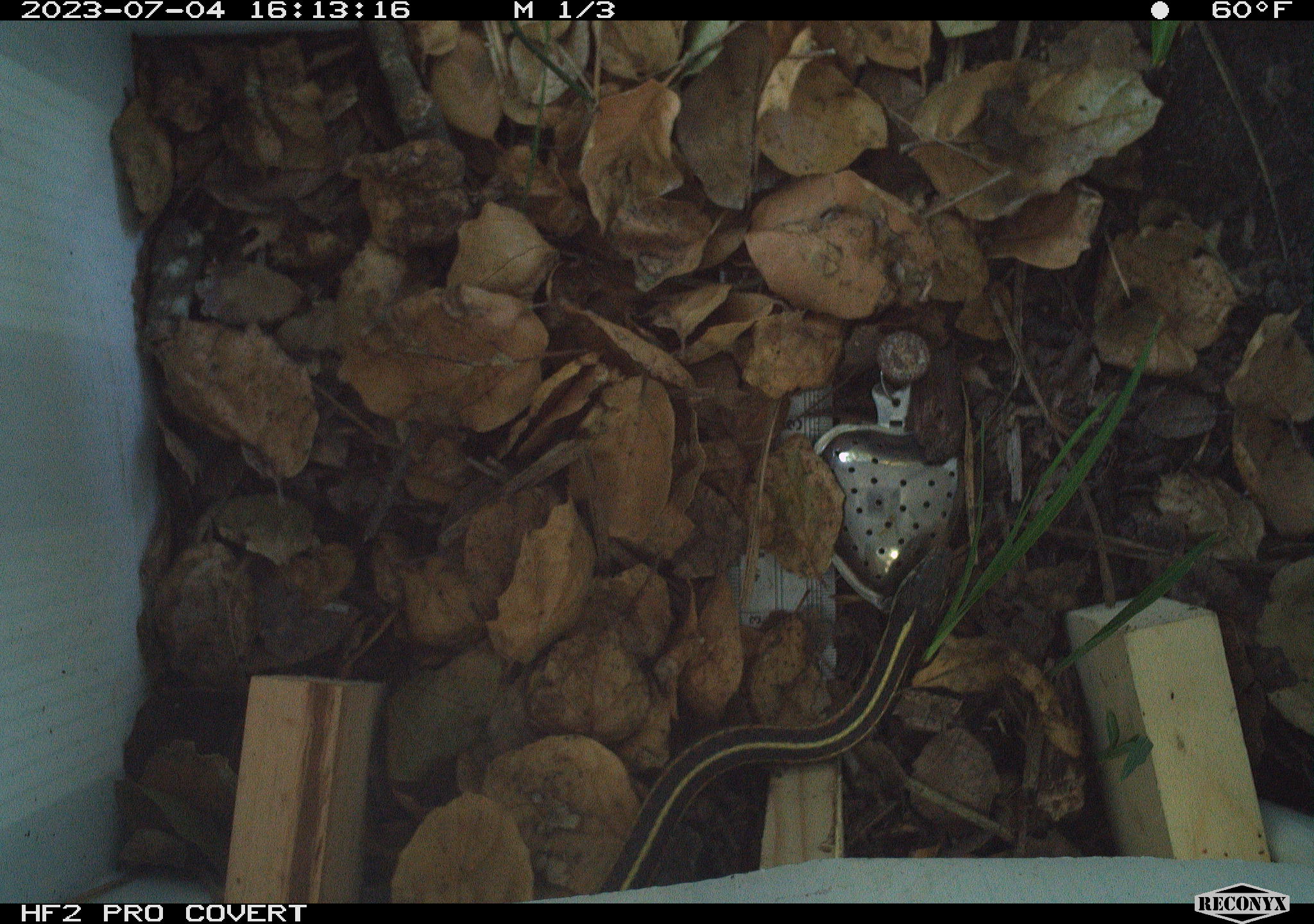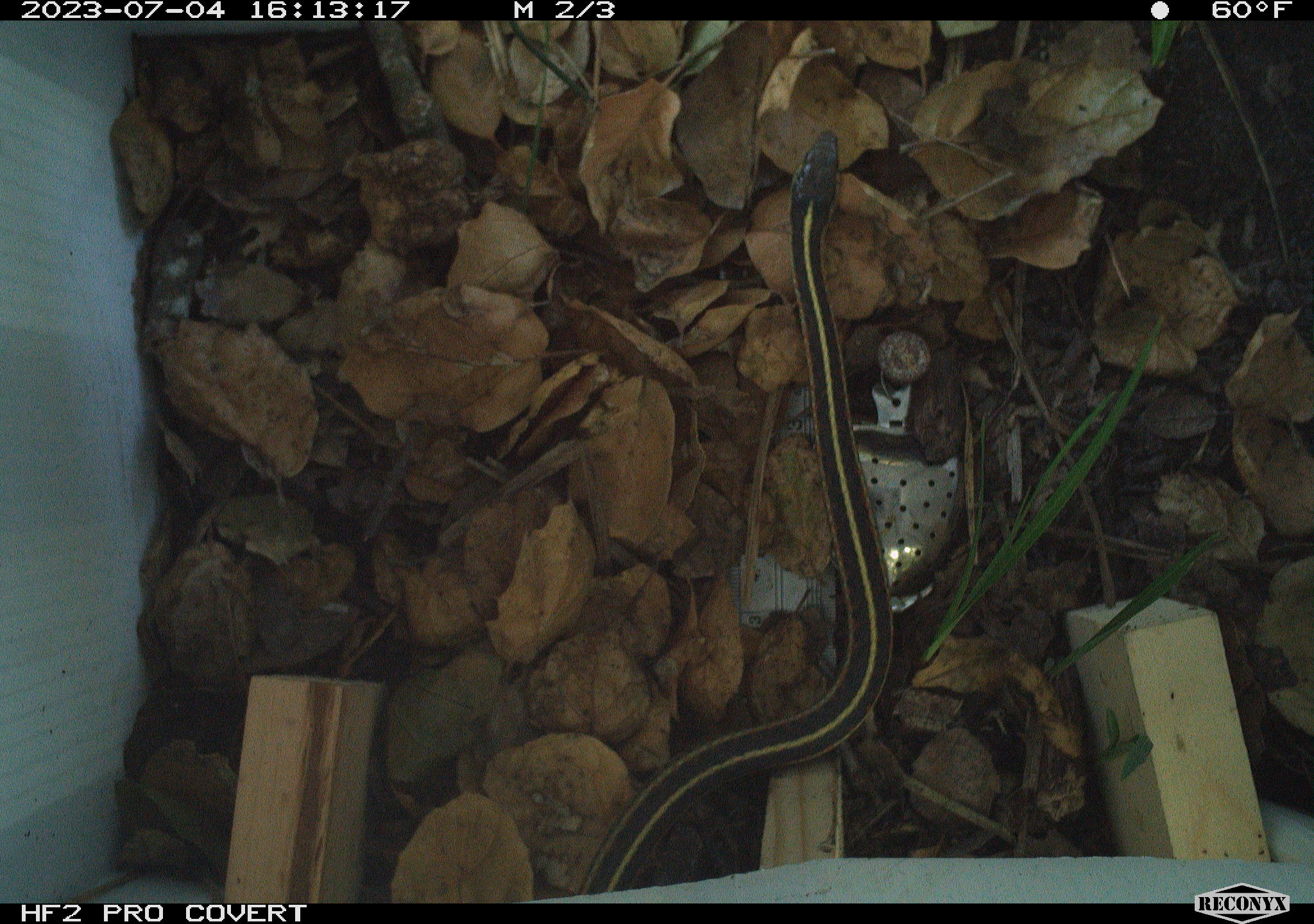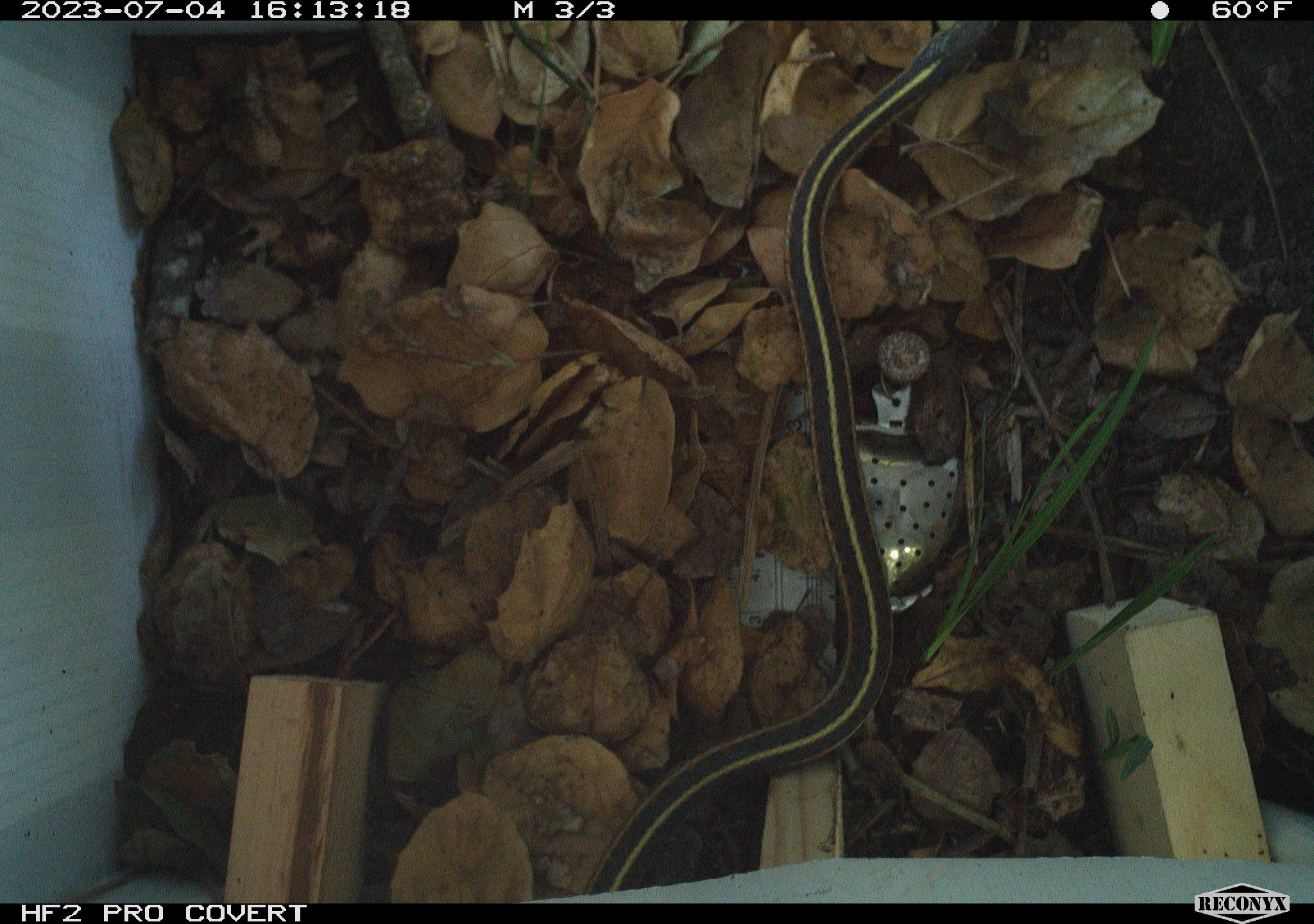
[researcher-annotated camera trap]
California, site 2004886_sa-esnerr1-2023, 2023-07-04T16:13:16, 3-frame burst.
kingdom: Animalia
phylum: Chordata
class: Reptilia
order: Squamata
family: Colubridae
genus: Thamnophis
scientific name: Thamnophis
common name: american gartersnakes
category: thamnophis species